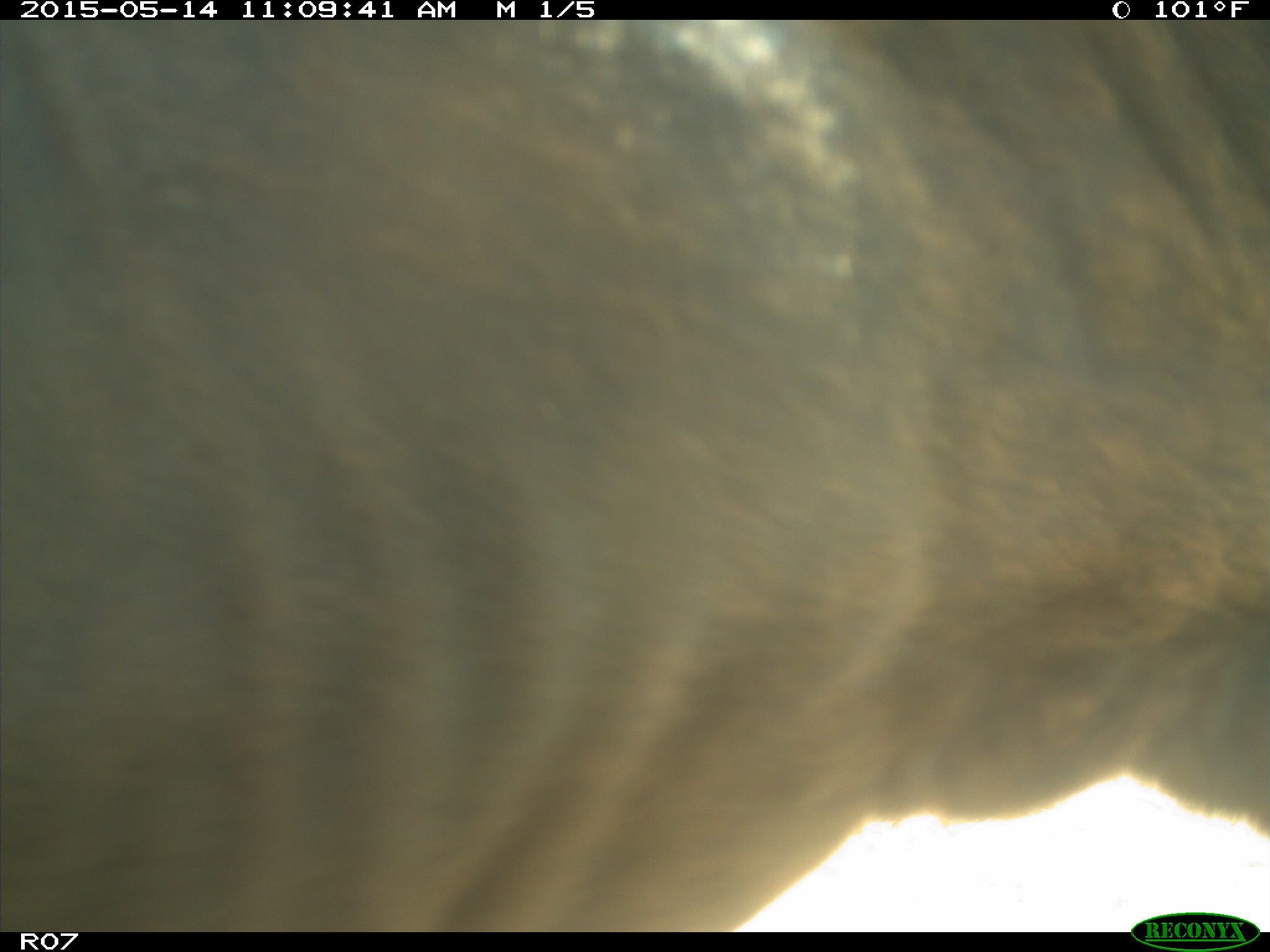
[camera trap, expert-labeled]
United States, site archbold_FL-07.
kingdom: Animalia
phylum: Chordata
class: Mammalia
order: Artiodactyla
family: Bovidae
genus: Bos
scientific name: Bos taurus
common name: domestic cow